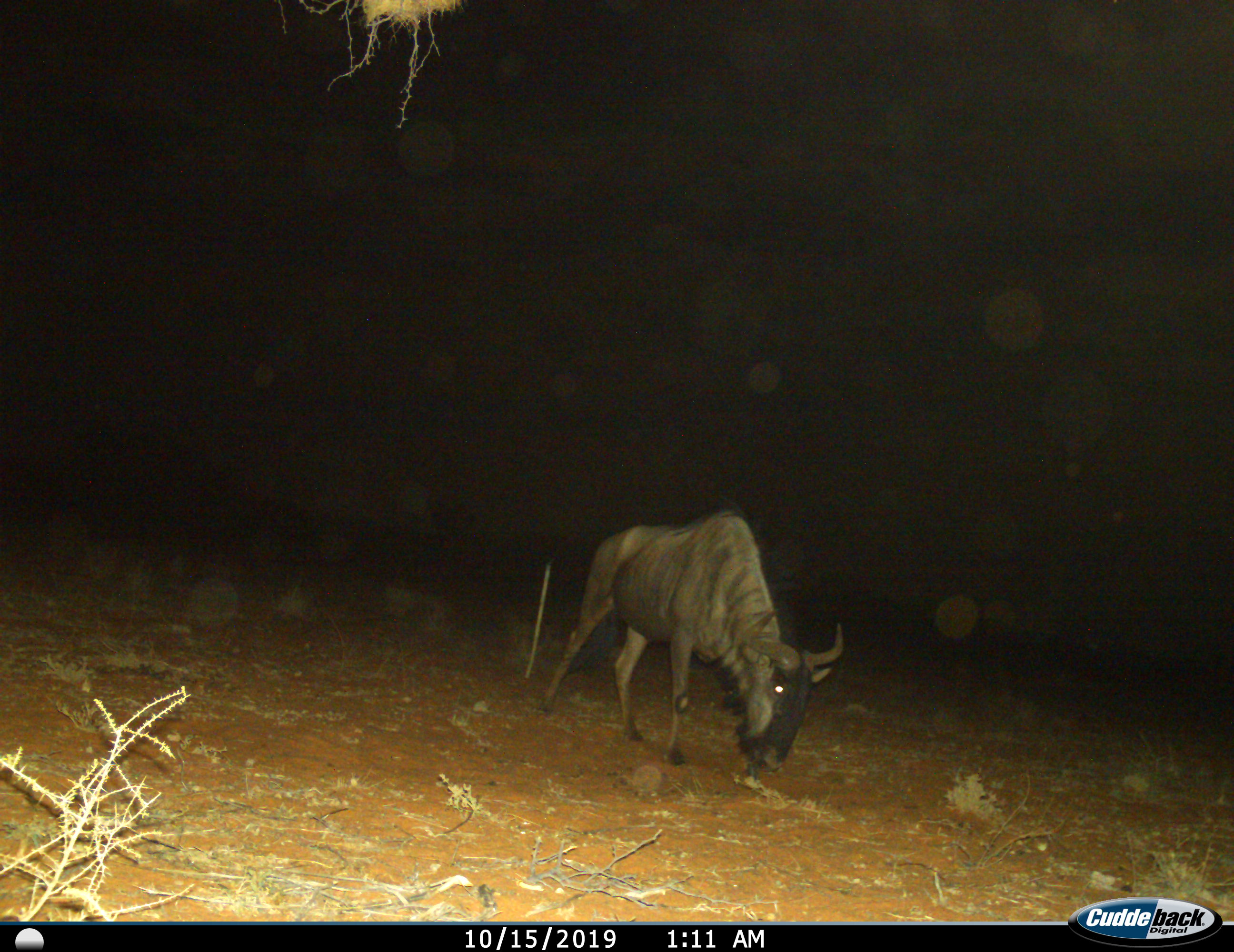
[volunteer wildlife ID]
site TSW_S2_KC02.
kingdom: Animalia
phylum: Chordata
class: Mammalia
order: Artiodactyla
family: Bovidae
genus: Connochaetes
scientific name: Connochaetes taurinus taurinus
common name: blue wildebeest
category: wildebeestblue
Wildebeestblue (blue wildebeest) (Connochaetes taurinus taurinus), count 1. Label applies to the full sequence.